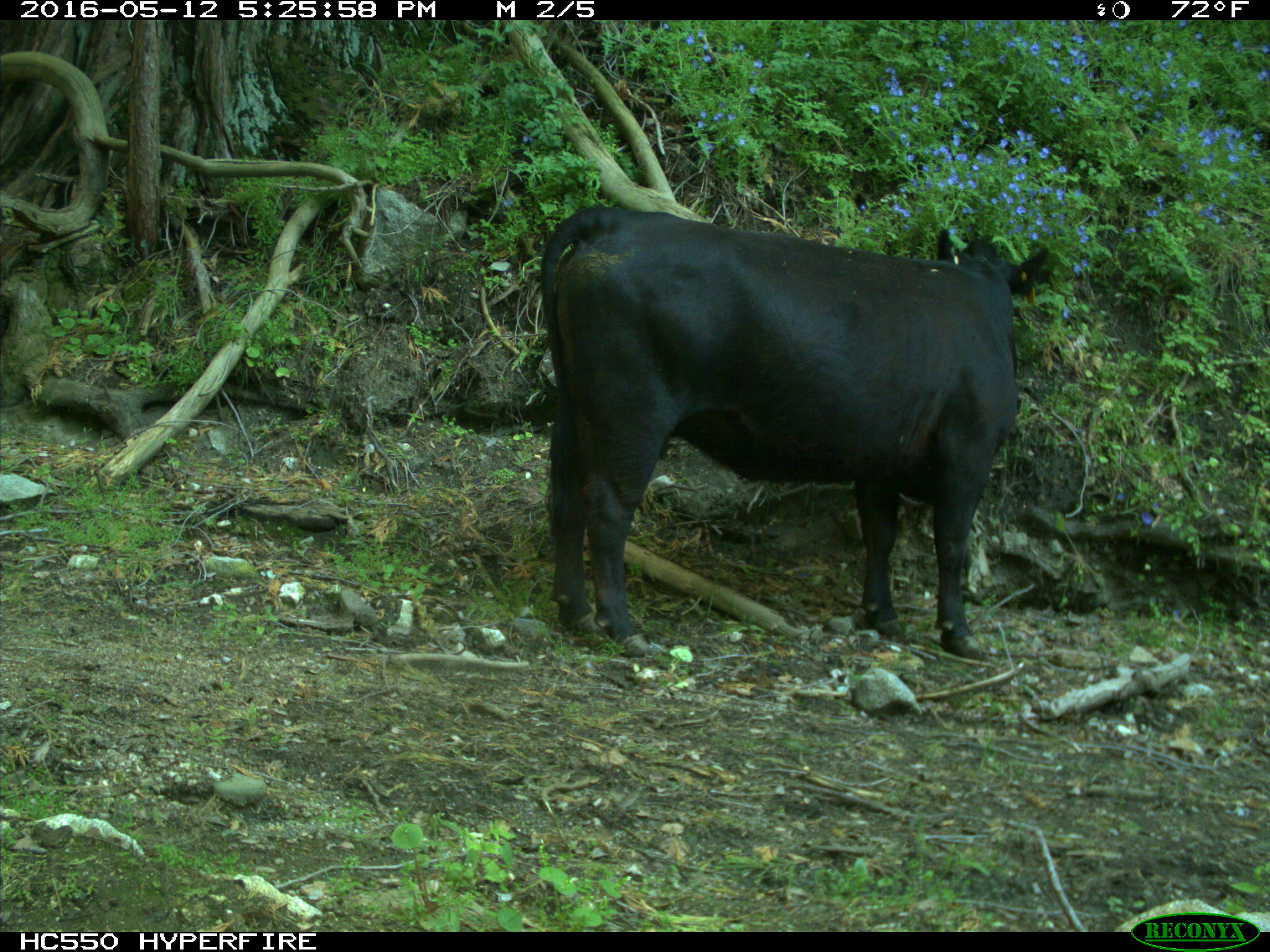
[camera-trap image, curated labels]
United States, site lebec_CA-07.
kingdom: Animalia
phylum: Chordata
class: Mammalia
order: Artiodactyla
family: Bovidae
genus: Bos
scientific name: Bos taurus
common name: domestic cow